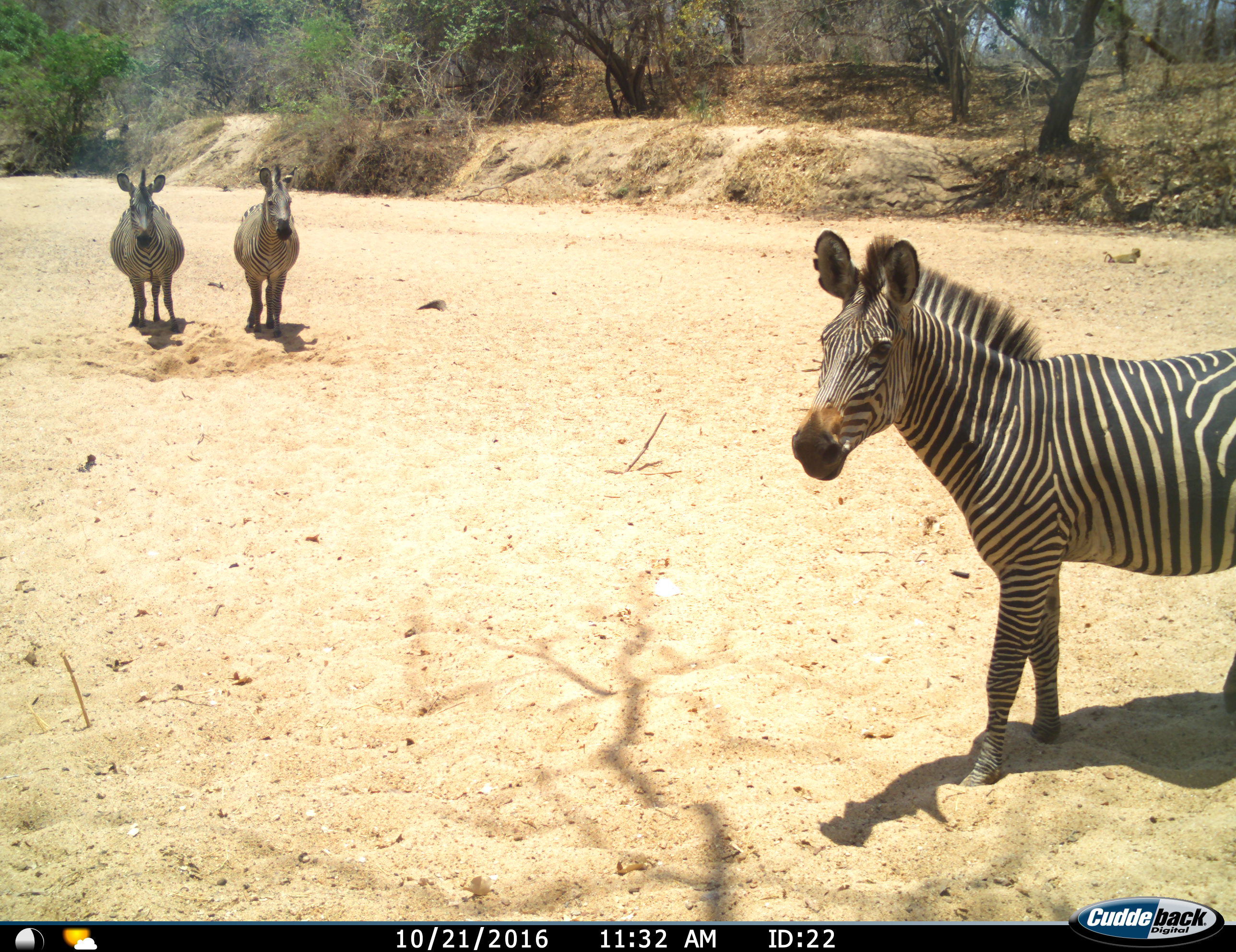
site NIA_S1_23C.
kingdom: Animalia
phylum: Chordata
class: Mammalia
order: Perissodactyla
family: Equidae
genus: Equus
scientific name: Equus quagga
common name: plains zebra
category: zebraplains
Zebraplains (plains zebra) (Equus quagga), count 3. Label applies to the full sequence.